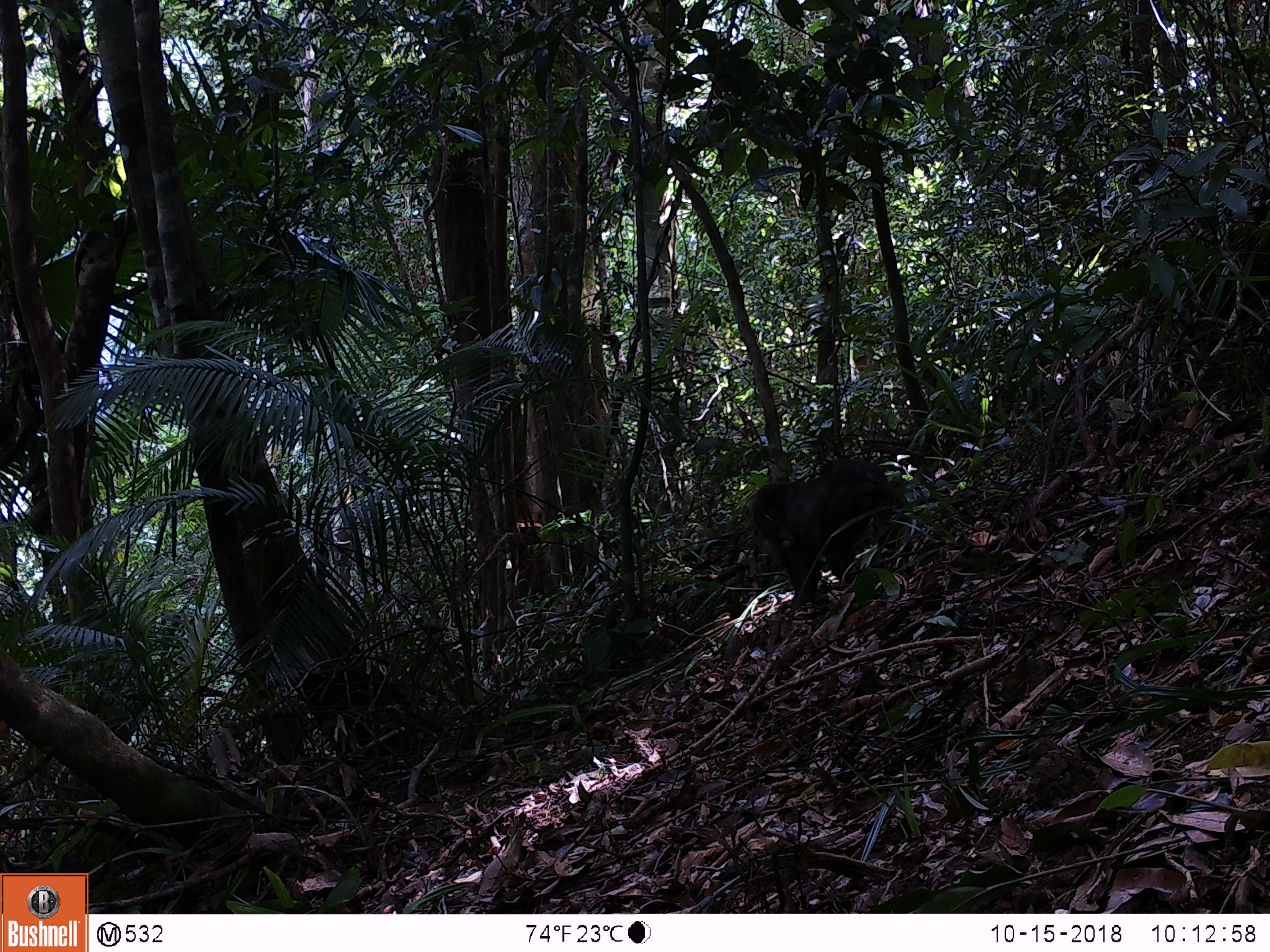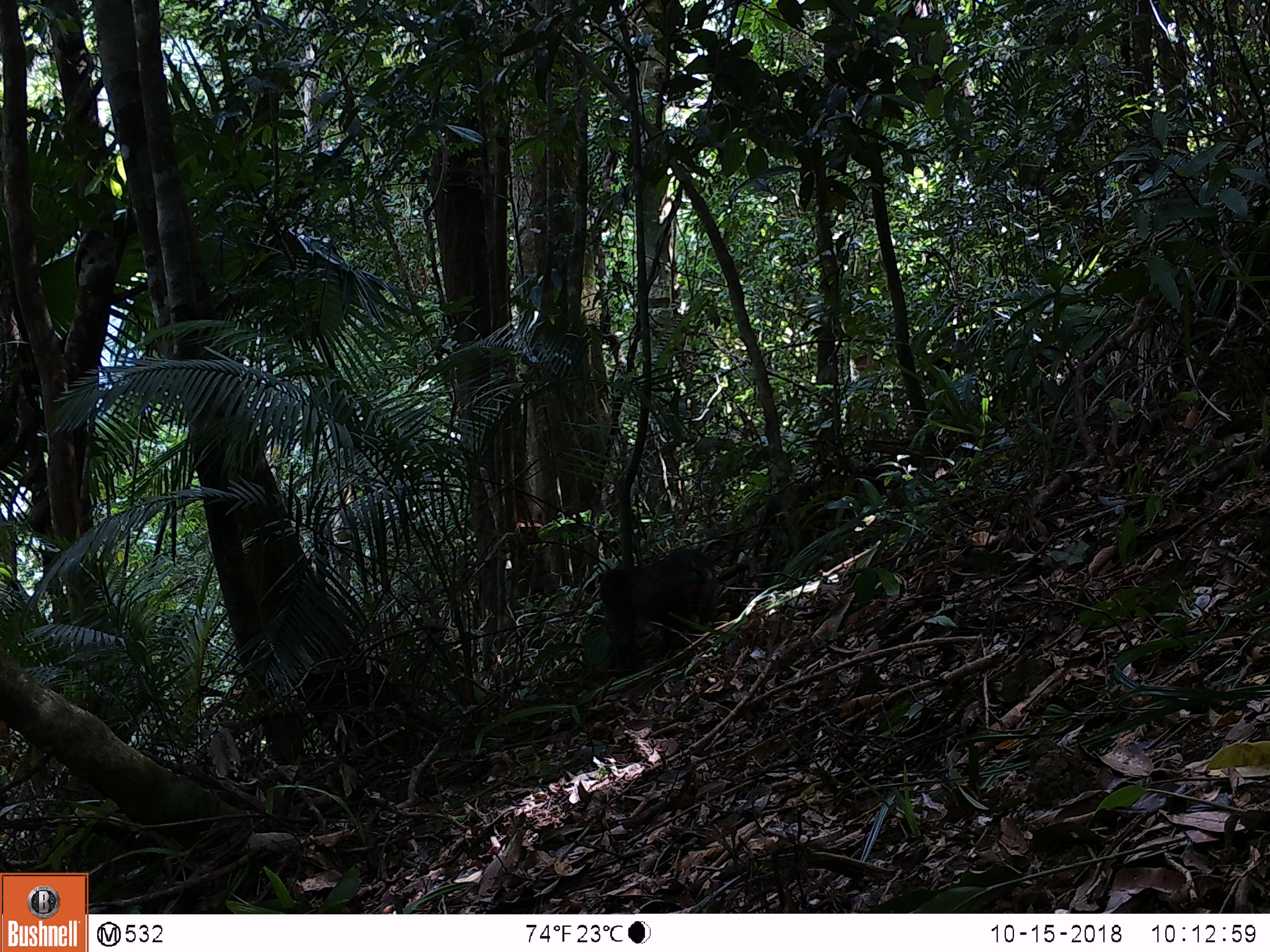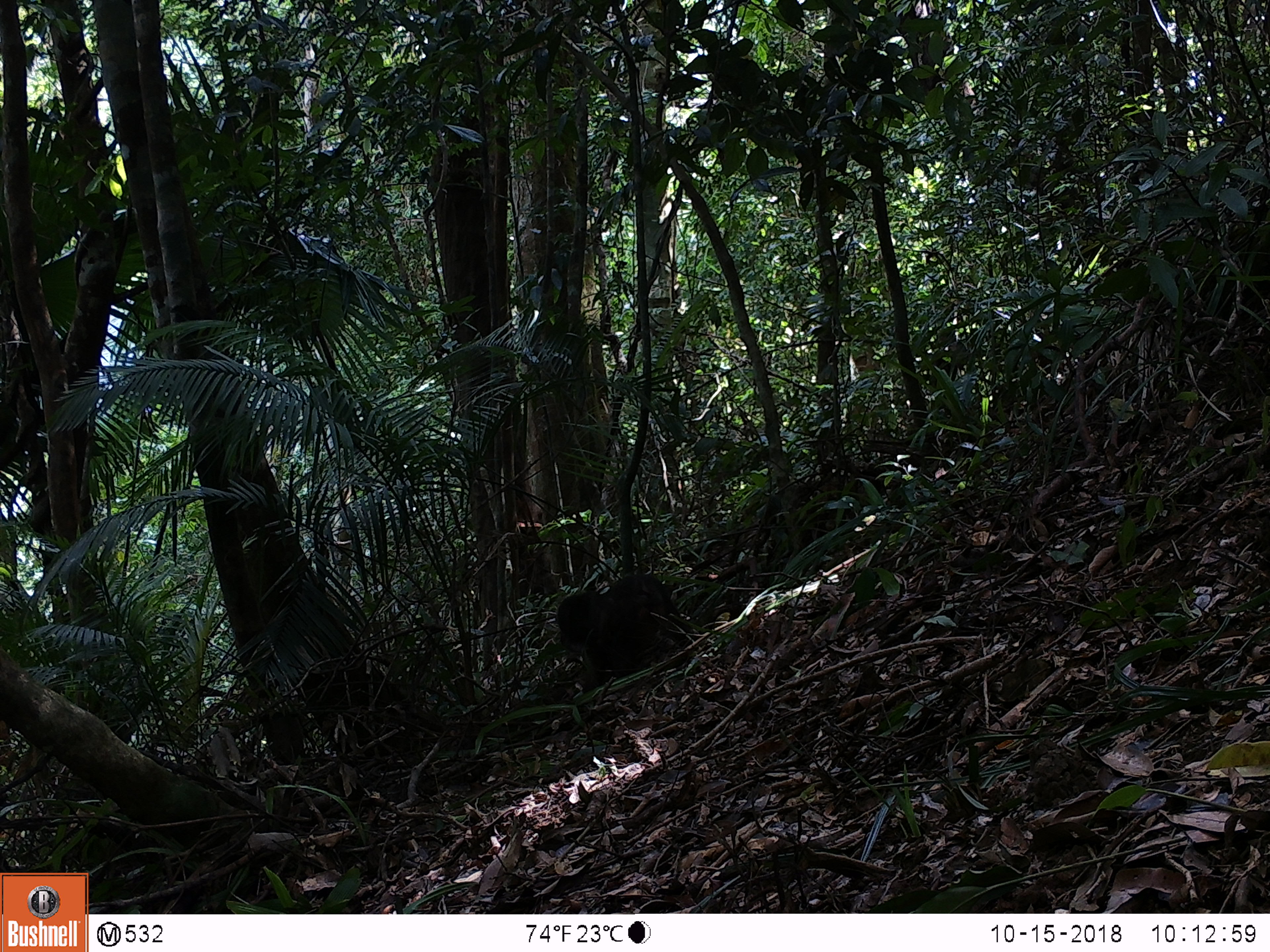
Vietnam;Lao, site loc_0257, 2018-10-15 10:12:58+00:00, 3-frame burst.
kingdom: Animalia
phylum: Chordata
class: Mammalia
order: Primates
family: Cercopithecidae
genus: Macaca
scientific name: Macaca arctoides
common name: stump-tailed macaque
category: stump tailed macaque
Stump tailed macaque (stump-tailed macaque) (Macaca arctoides). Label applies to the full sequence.